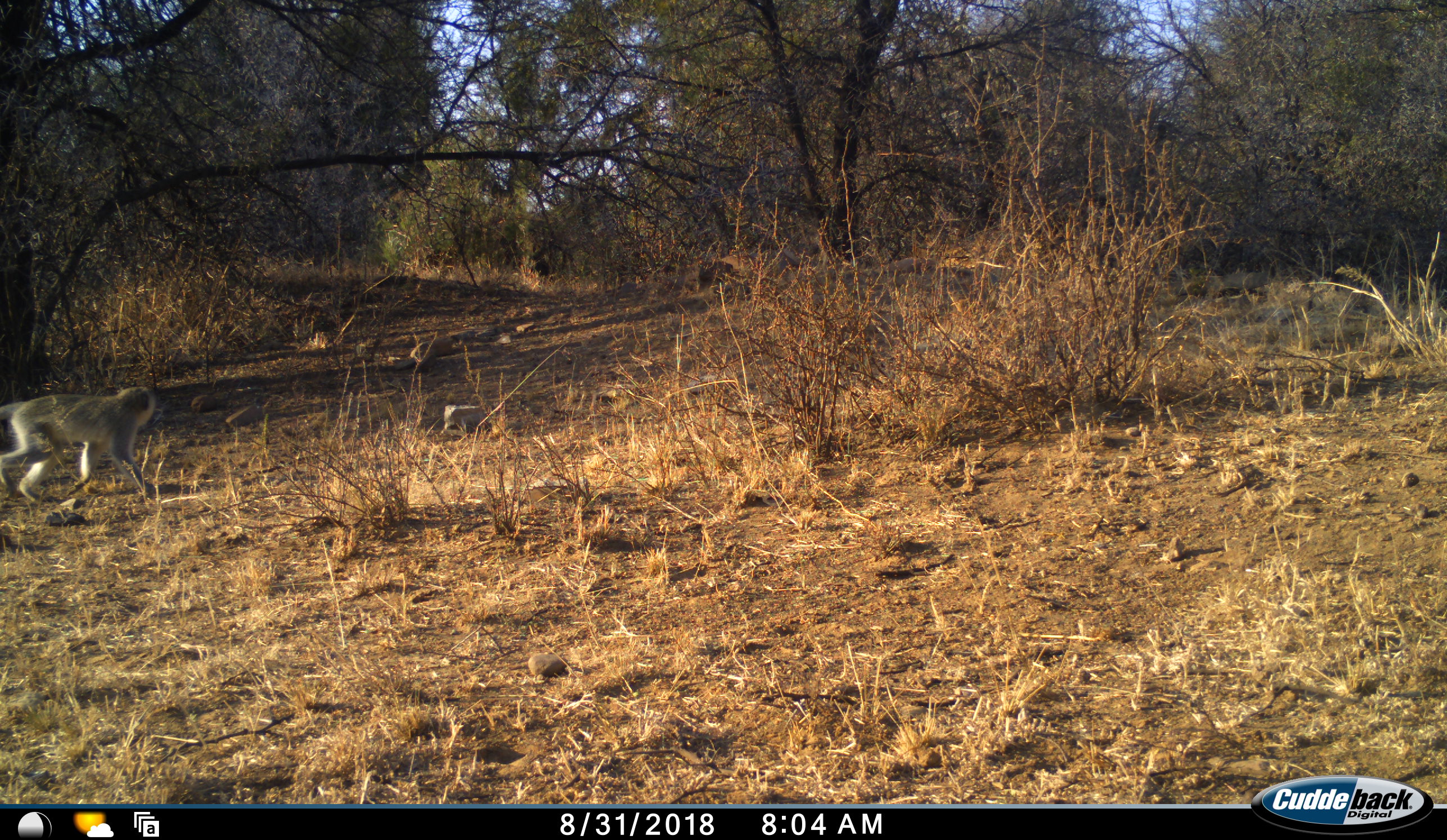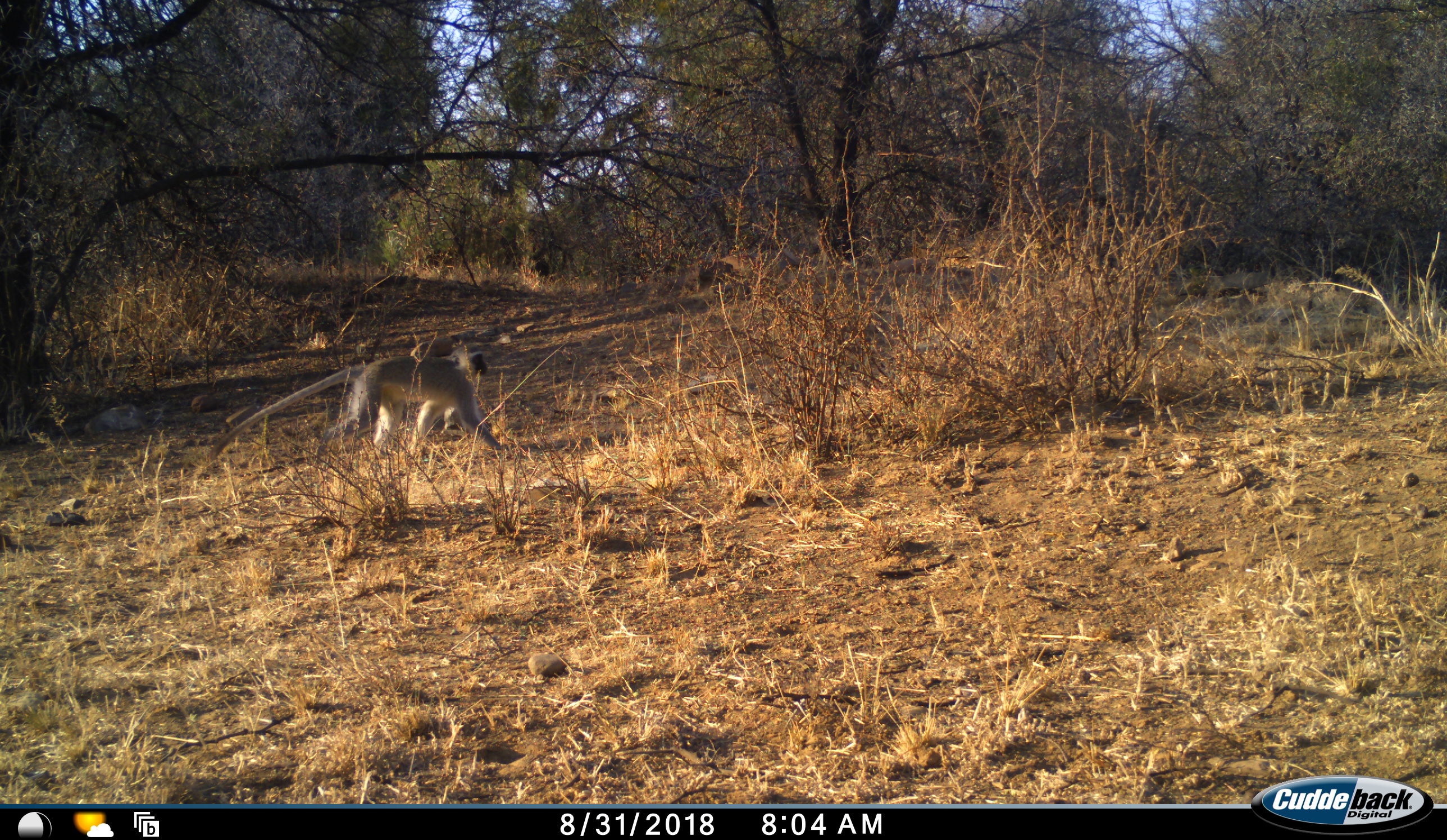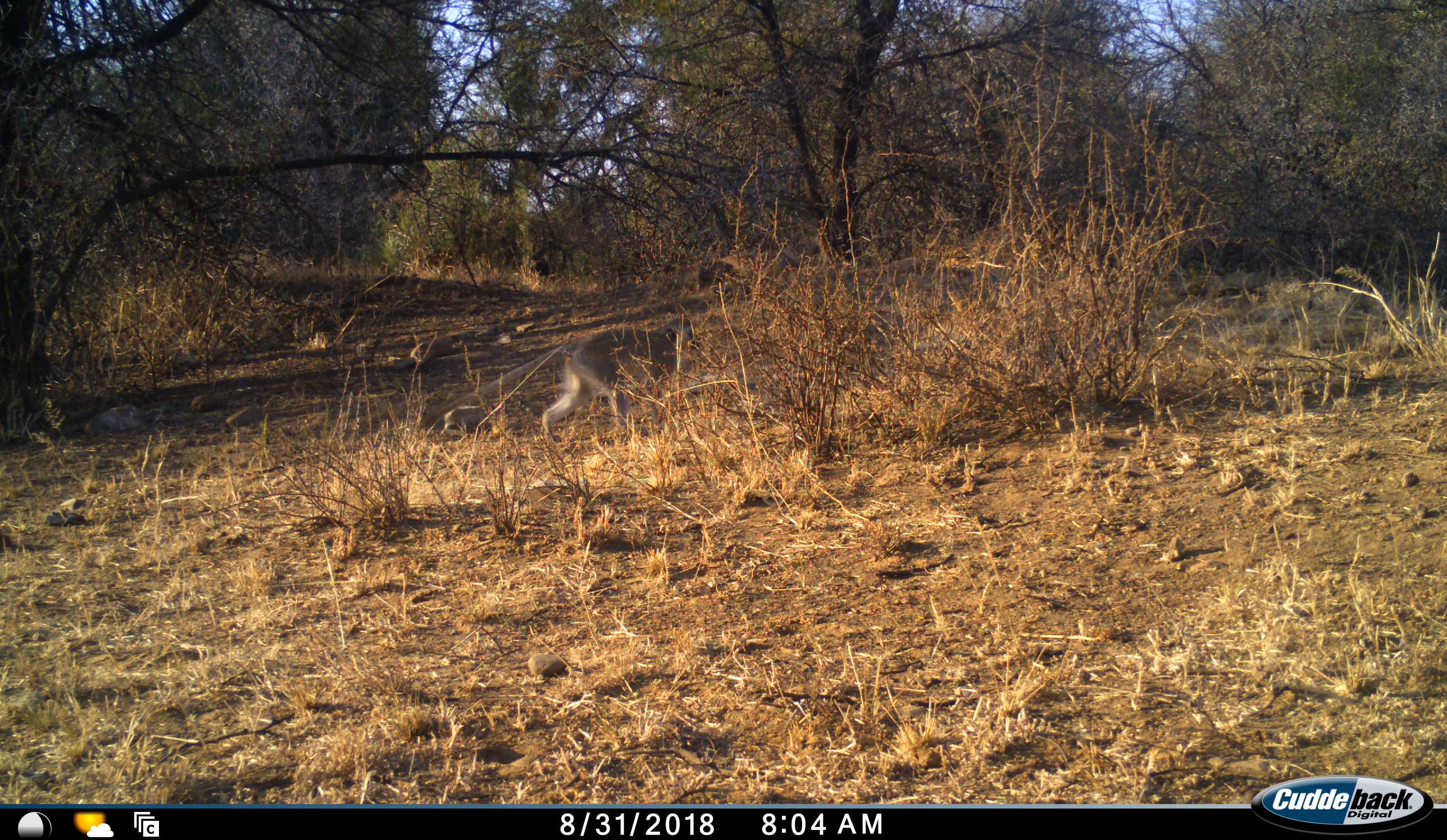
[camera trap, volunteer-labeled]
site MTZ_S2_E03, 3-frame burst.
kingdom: Animalia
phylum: Chordata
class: Mammalia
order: Primates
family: Cercopithecidae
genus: Chlorocebus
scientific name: Chlorocebus pygerythrus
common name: vervet monkey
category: monkeyvervet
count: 1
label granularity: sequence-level